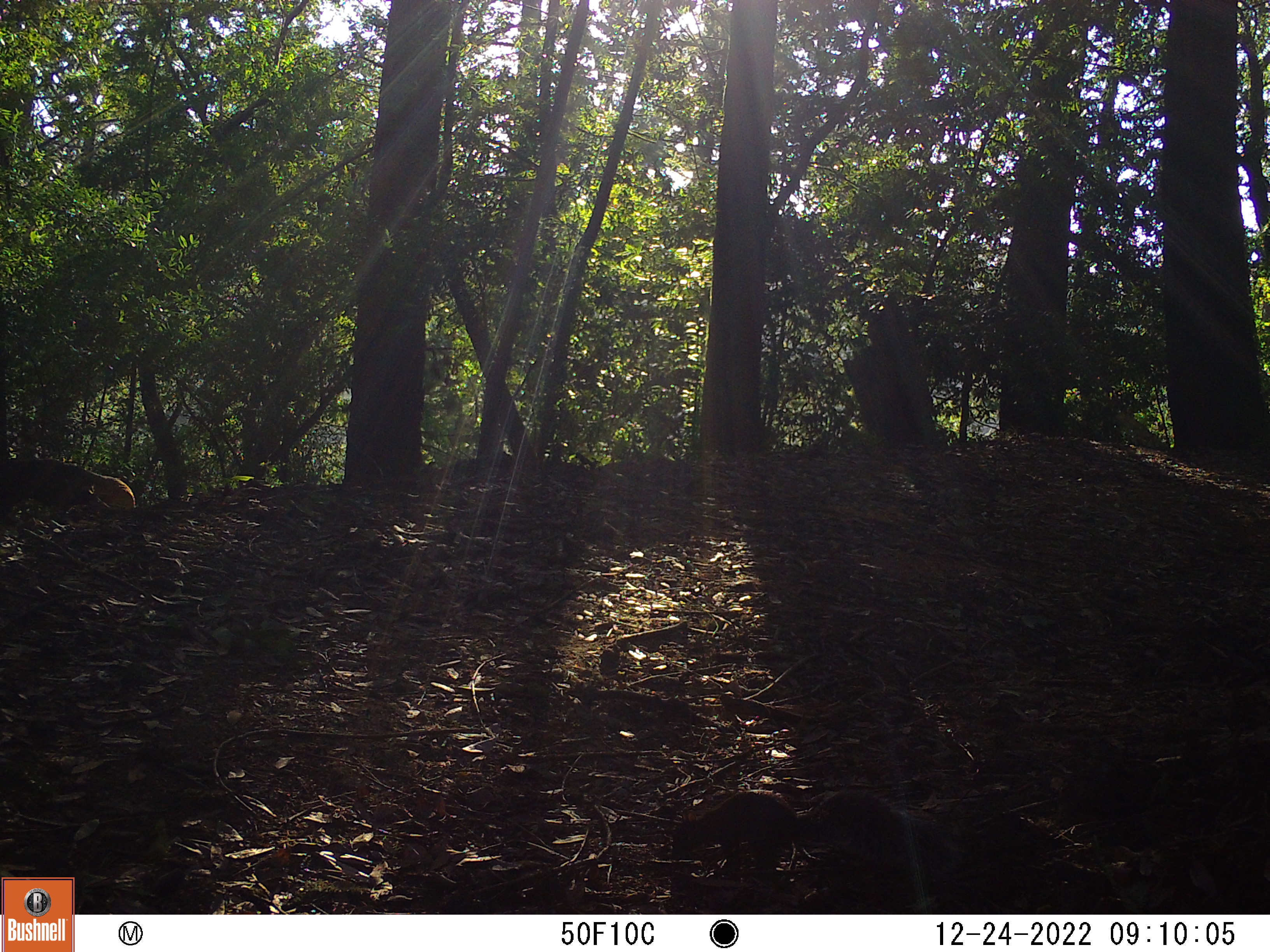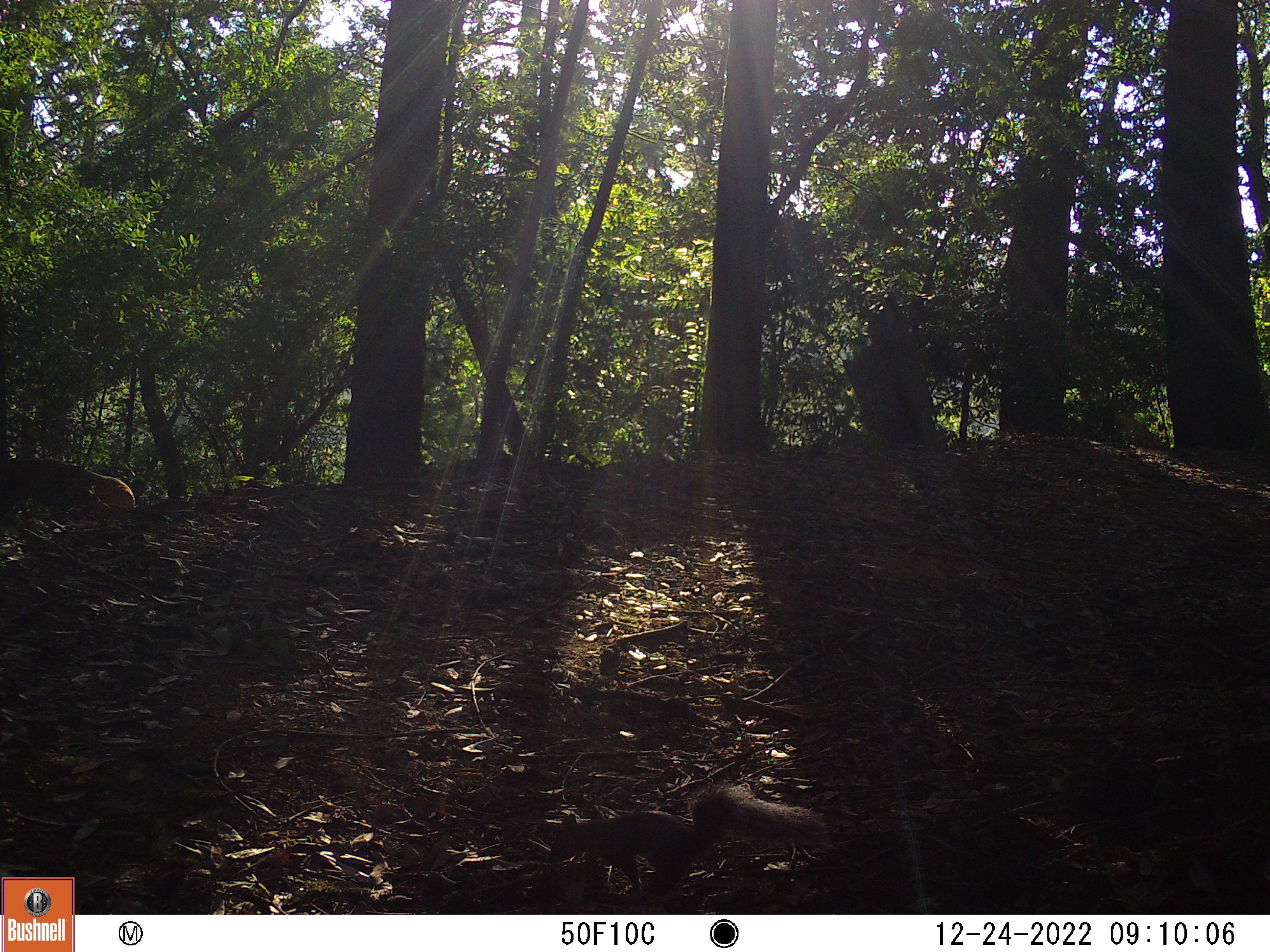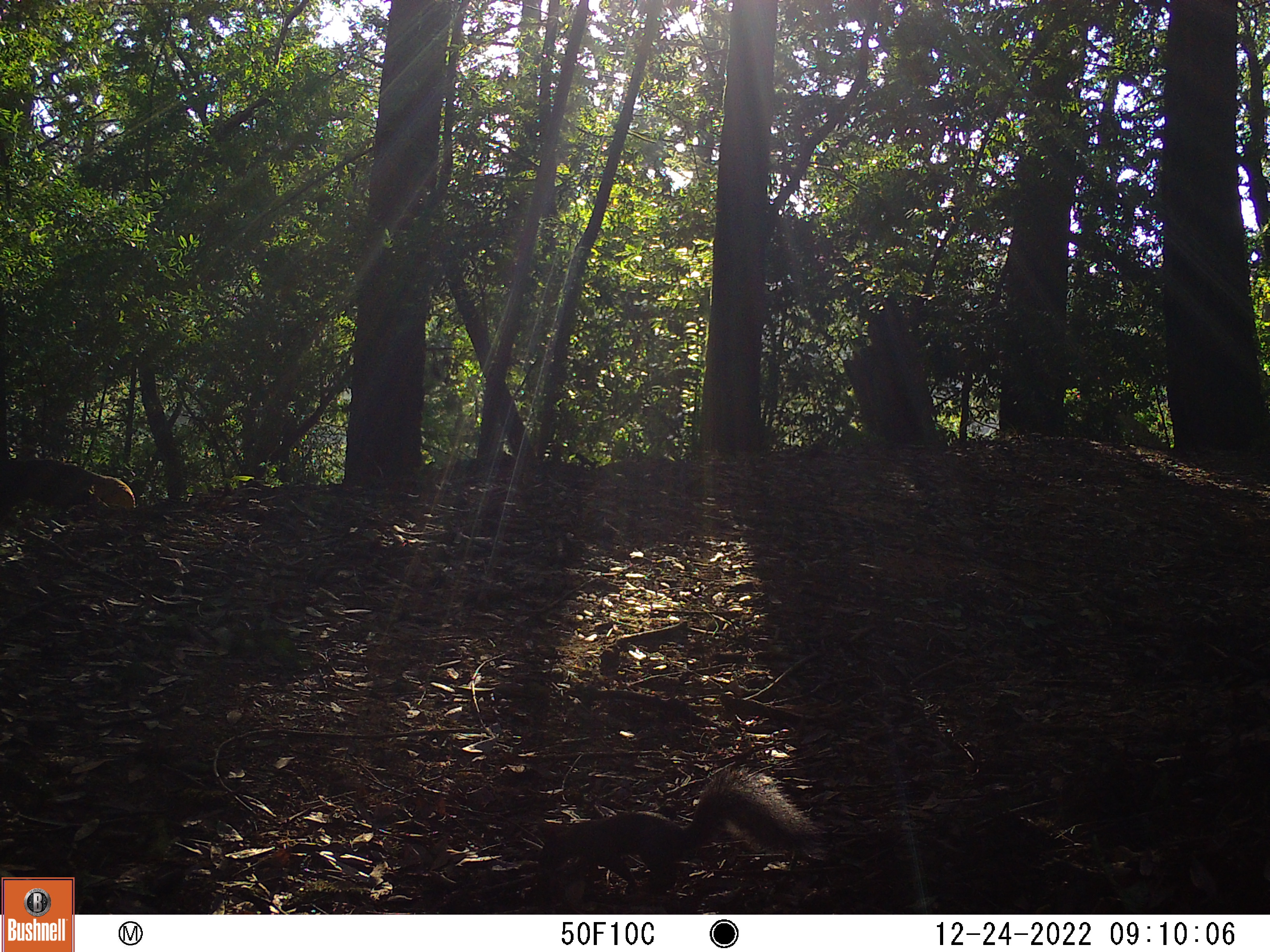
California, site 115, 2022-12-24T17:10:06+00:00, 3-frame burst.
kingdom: Animalia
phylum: Chordata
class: Mammalia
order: Rodentia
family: Sciuridae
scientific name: Sciuridae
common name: squirrel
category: unknown squirrel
Unknown squirrel (squirrel) (Sciuridae).